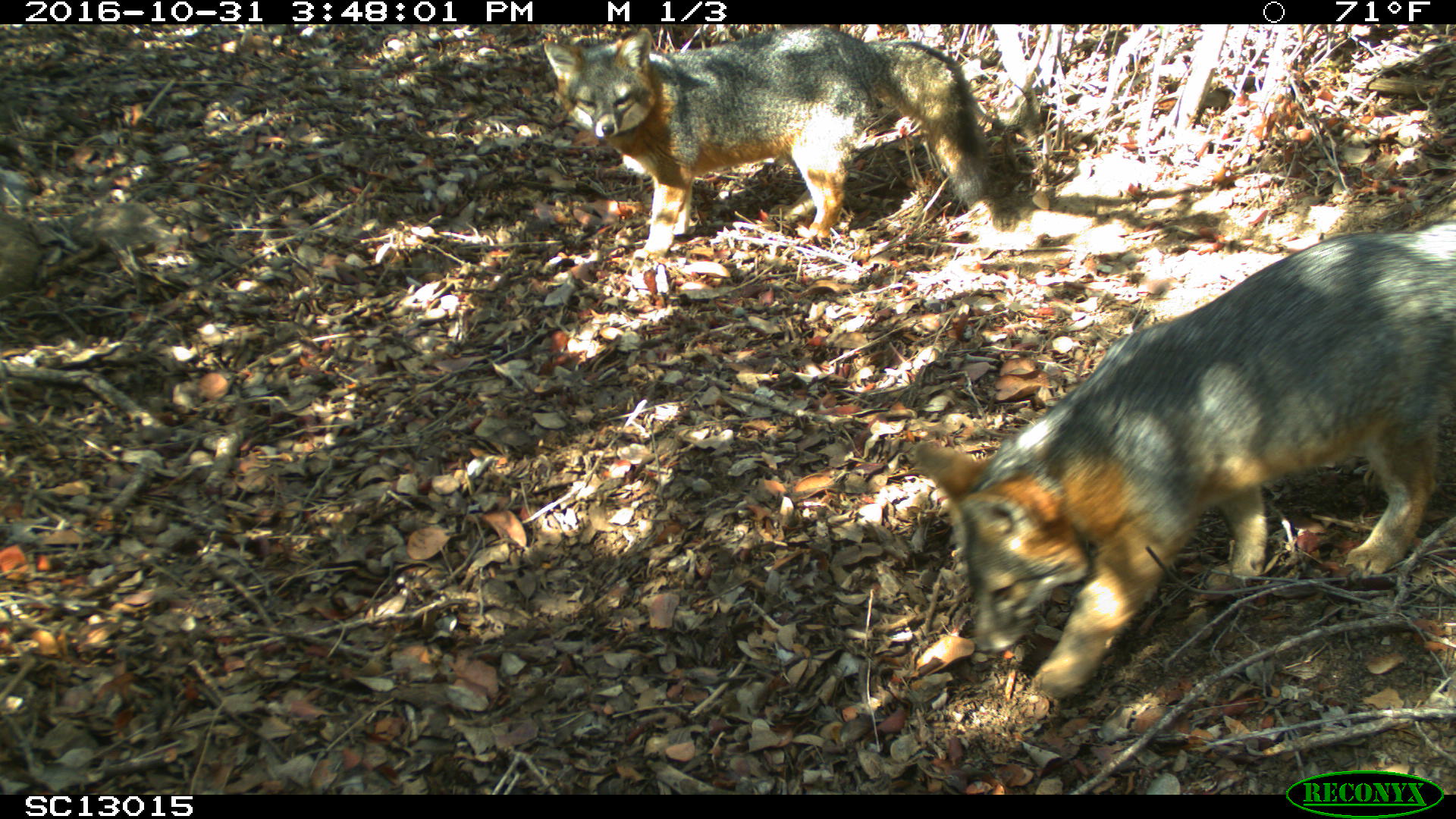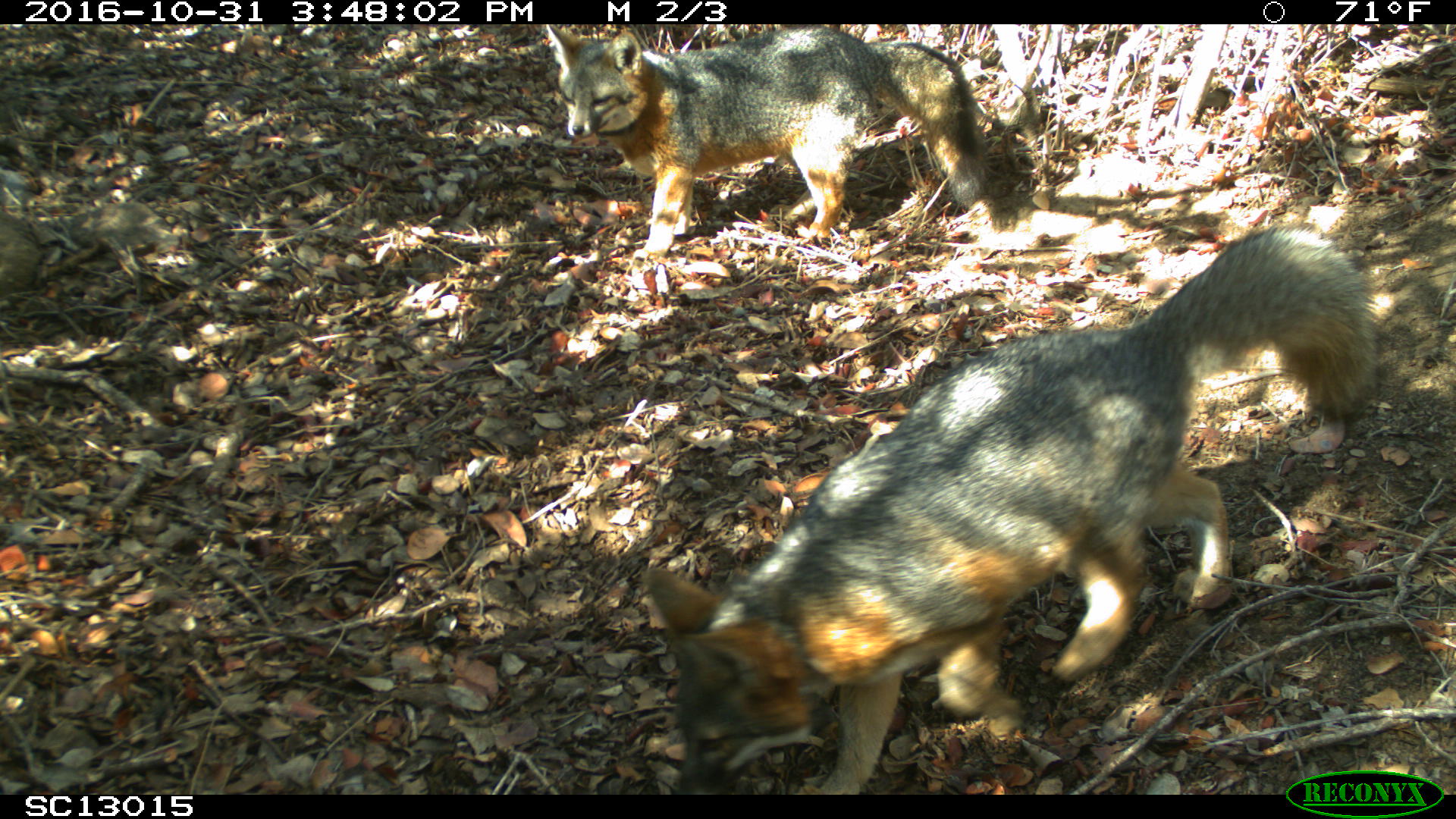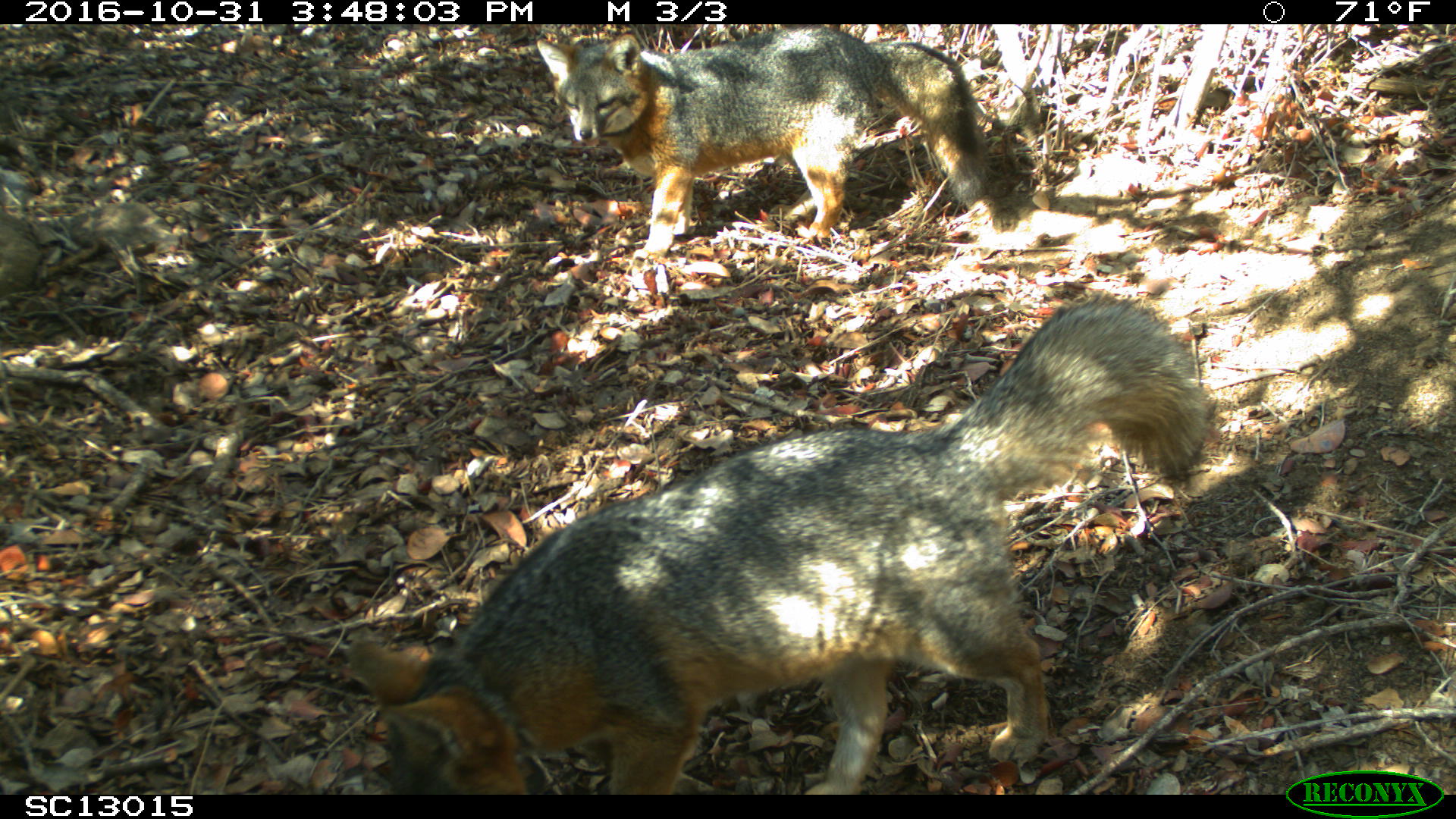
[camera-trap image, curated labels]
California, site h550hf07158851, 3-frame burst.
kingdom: Animalia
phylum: Chordata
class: Mammalia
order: Carnivora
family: Canidae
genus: Urocyon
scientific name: Urocyon littoralis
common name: island fox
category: fox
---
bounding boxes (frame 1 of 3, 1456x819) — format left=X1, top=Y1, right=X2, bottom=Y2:
fox: left=915, top=224, right=1455, bottom=698; left=544, top=26, right=985, bottom=261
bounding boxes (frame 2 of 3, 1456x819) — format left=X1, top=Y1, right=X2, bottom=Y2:
fox: left=642, top=222, right=1394, bottom=794; left=548, top=26, right=990, bottom=261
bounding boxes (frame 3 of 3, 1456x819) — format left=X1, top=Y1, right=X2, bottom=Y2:
fox: left=347, top=300, right=1207, bottom=793; left=544, top=26, right=985, bottom=261